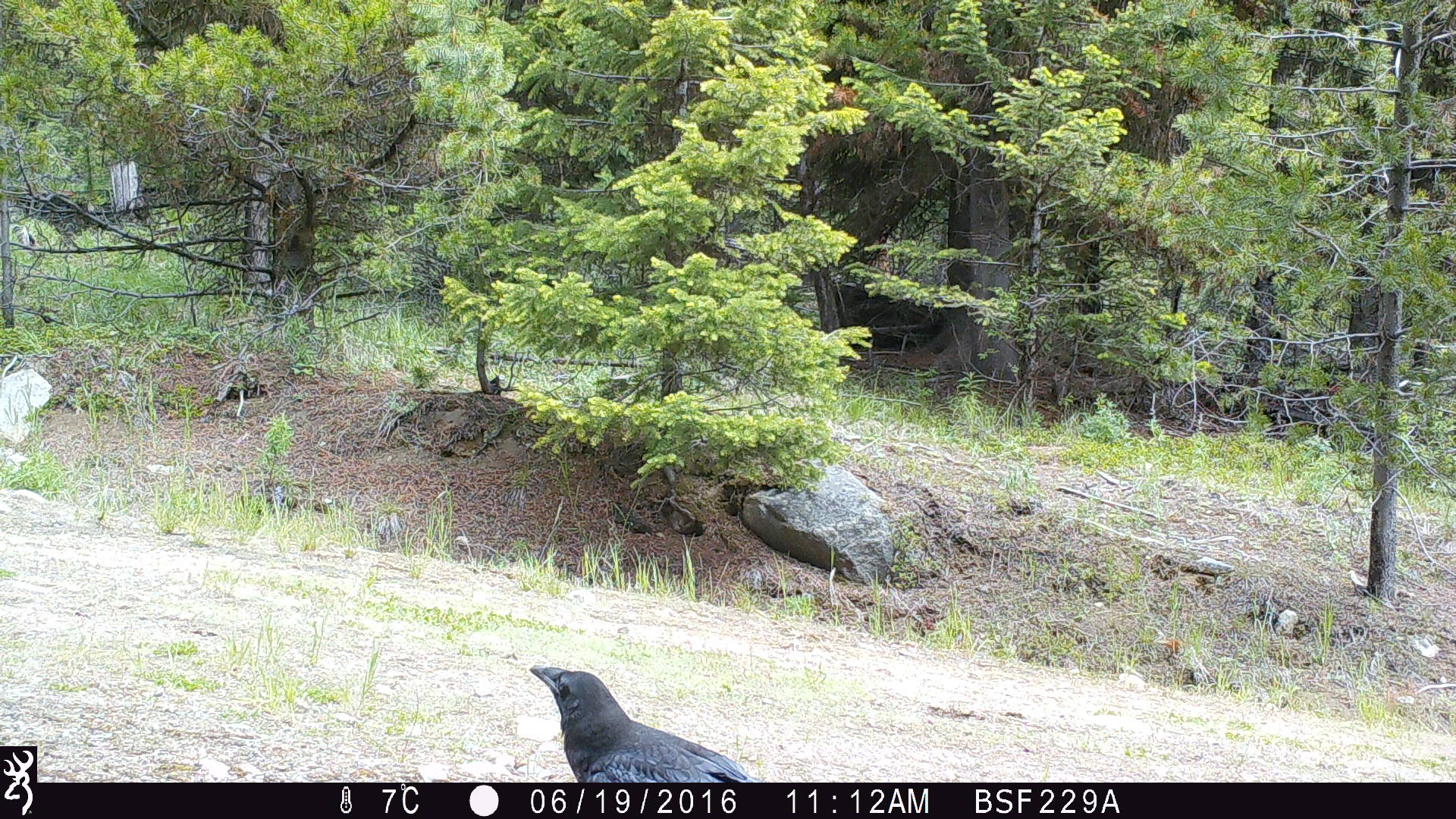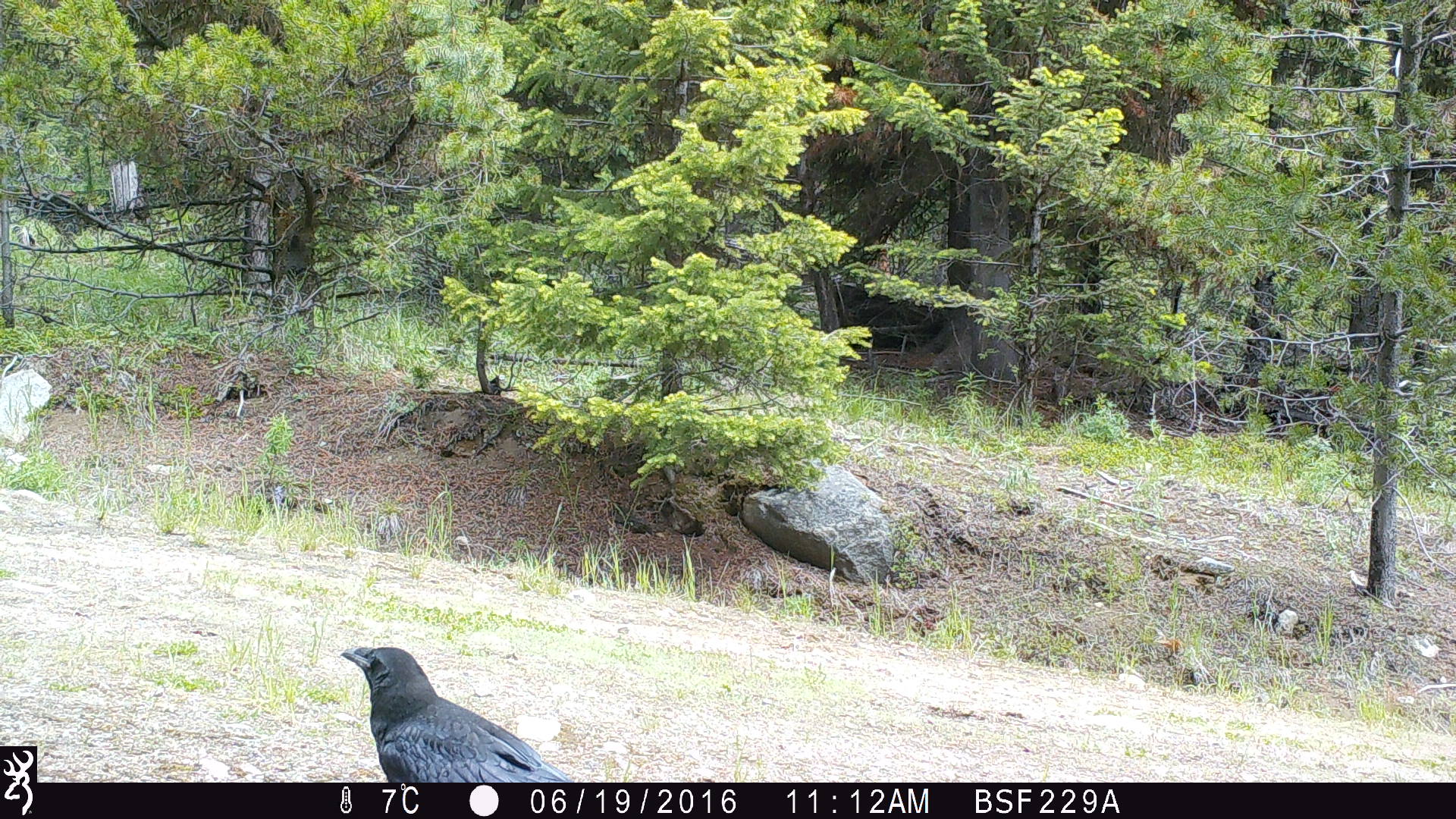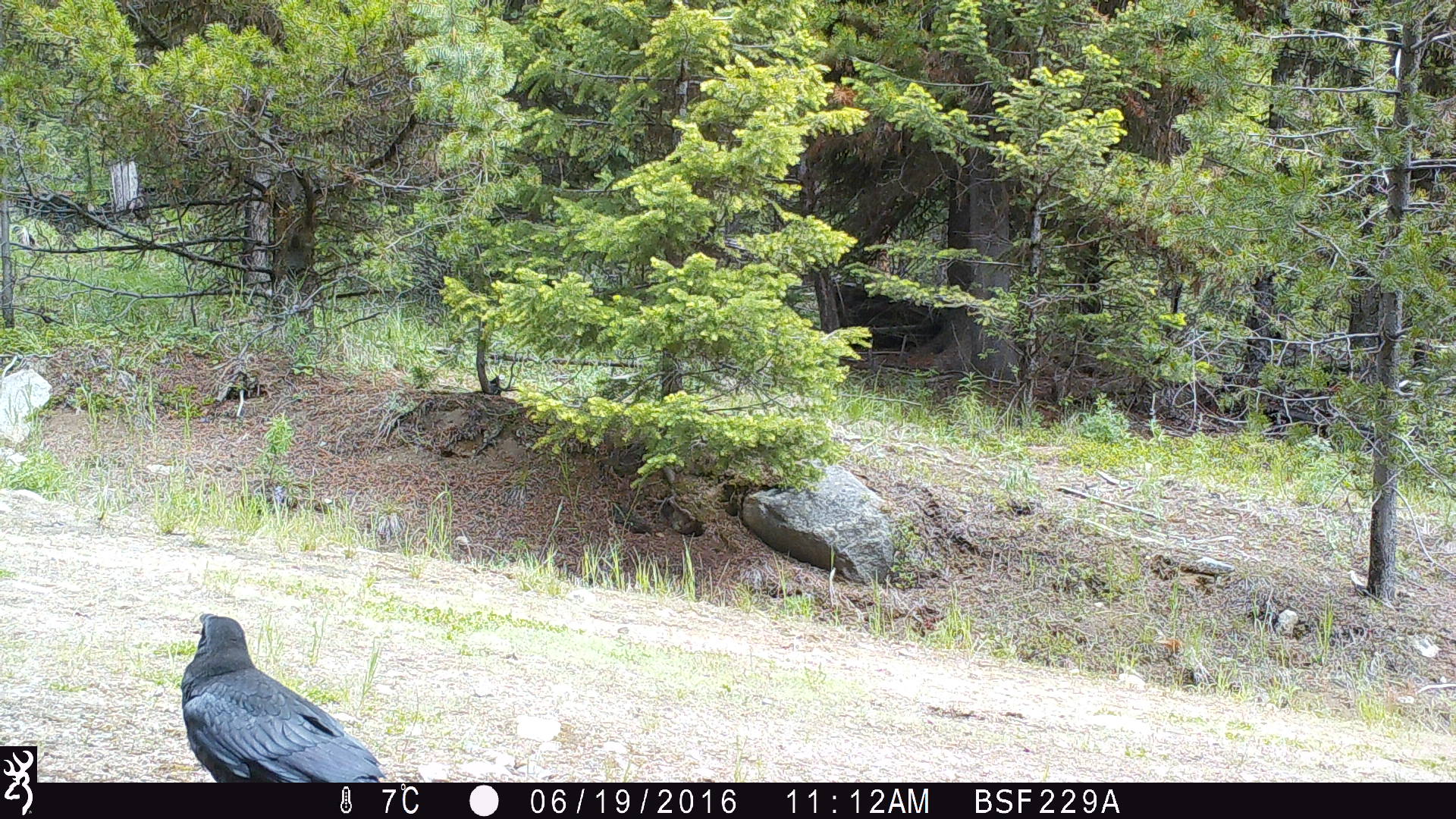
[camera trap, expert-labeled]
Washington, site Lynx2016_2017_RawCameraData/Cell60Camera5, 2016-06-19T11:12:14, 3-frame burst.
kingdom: Animalia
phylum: Chordata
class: Aves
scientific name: Aves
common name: birds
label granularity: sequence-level